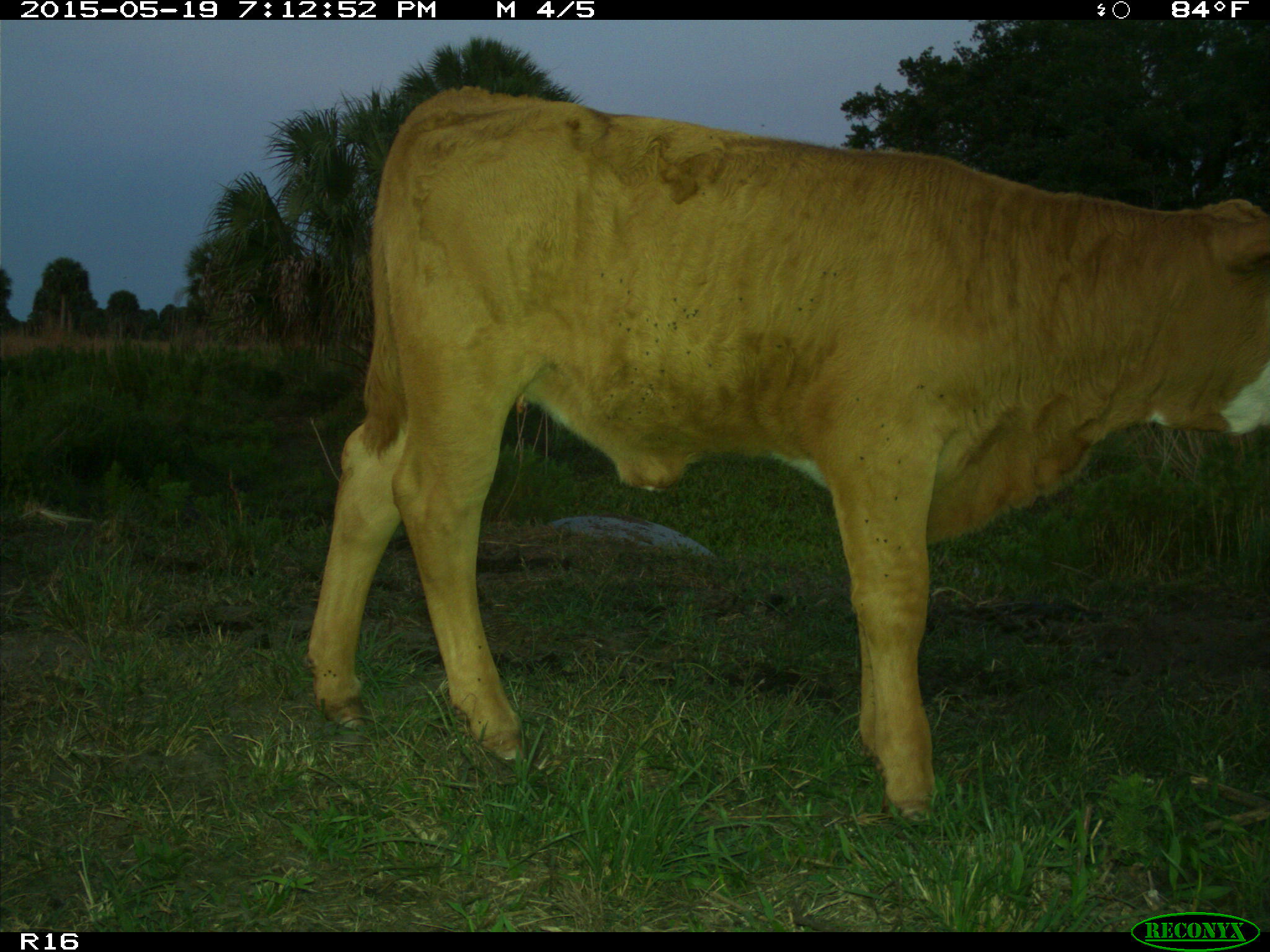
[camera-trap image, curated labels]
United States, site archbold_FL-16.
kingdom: Animalia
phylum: Chordata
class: Mammalia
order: Artiodactyla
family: Bovidae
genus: Bos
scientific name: Bos taurus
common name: domestic cow